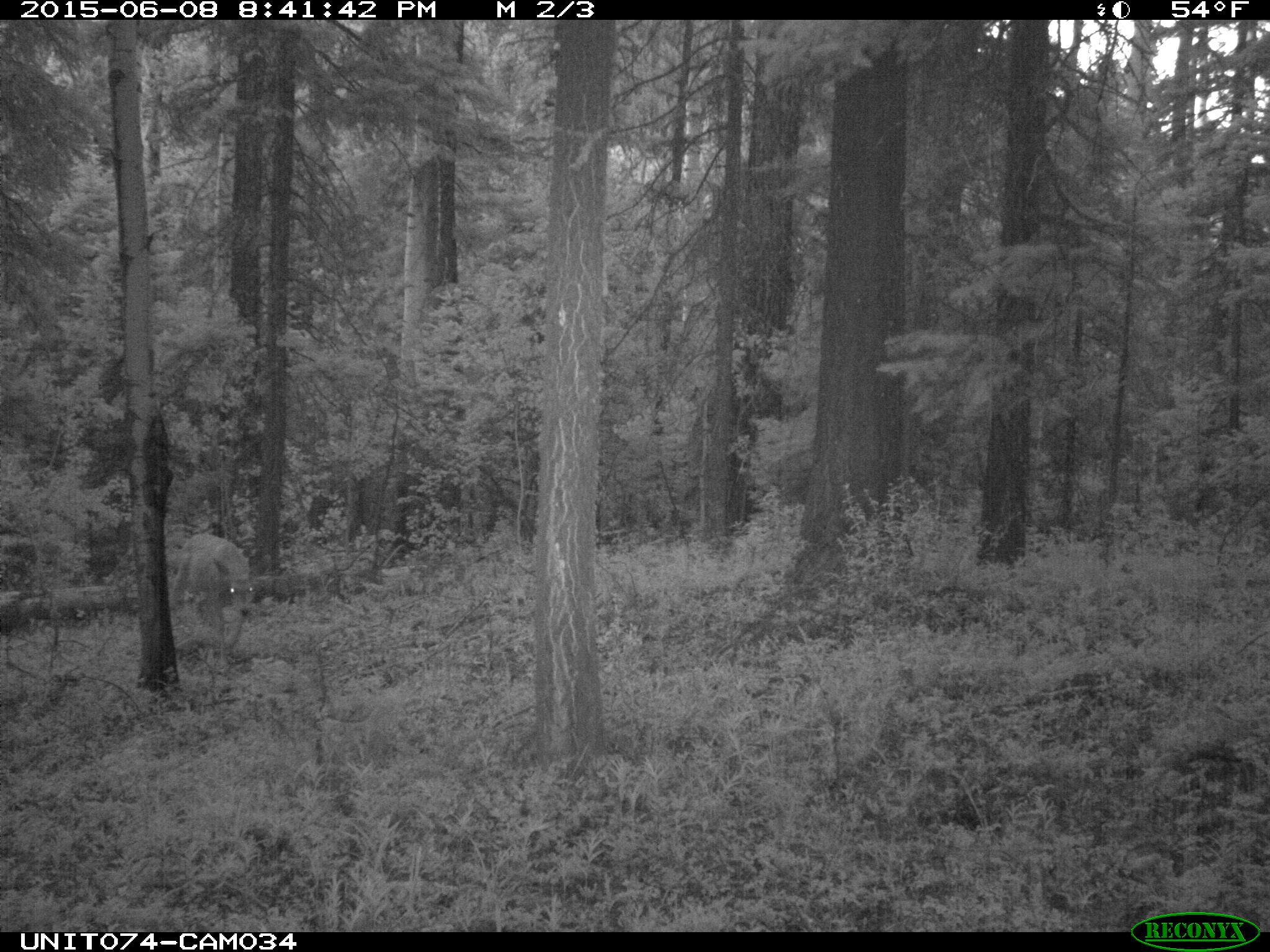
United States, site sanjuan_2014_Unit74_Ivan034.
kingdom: Animalia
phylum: Chordata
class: Mammalia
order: Artiodactyla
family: Cervidae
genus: Odocoileus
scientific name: Odocoileus hemionus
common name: mule deer